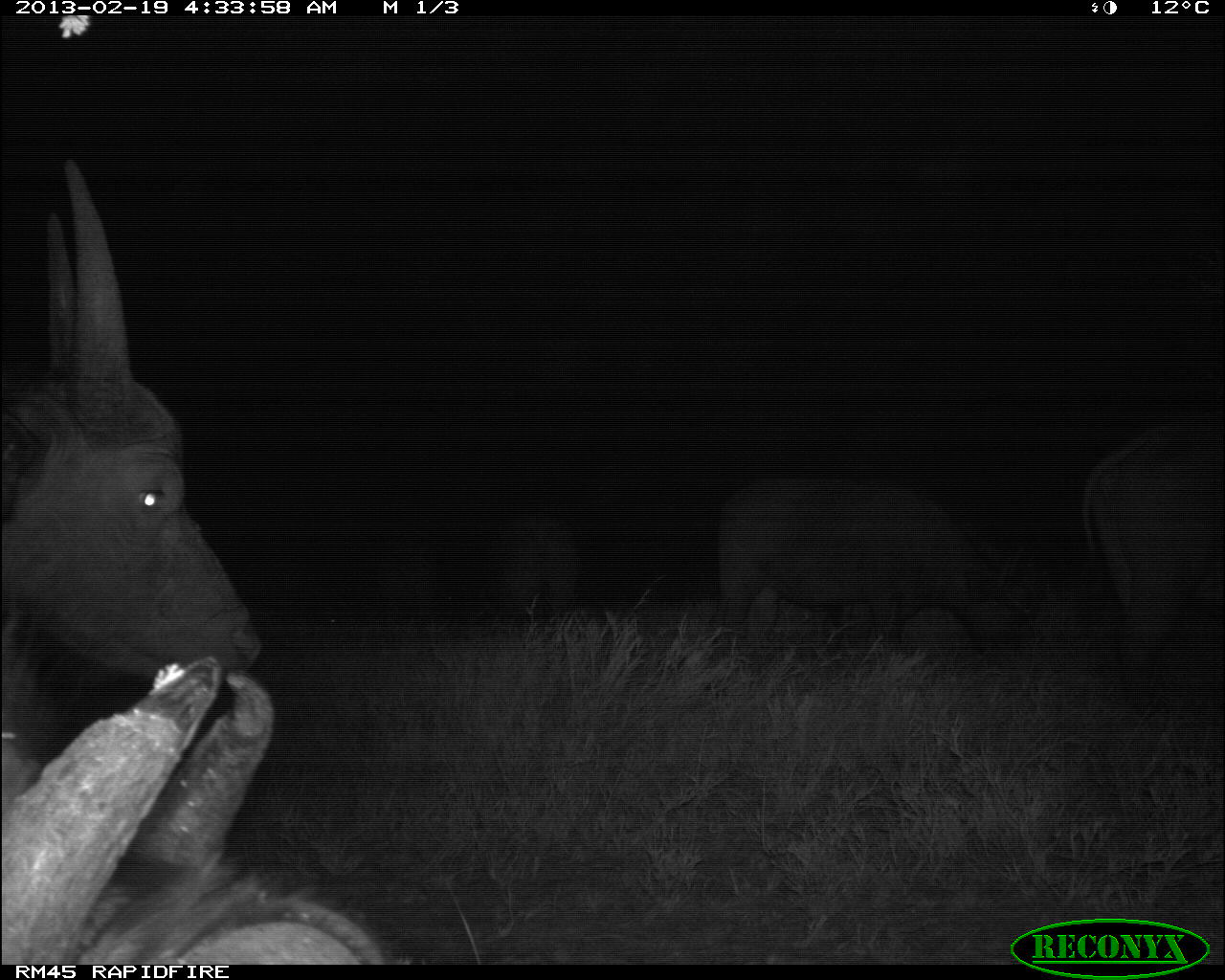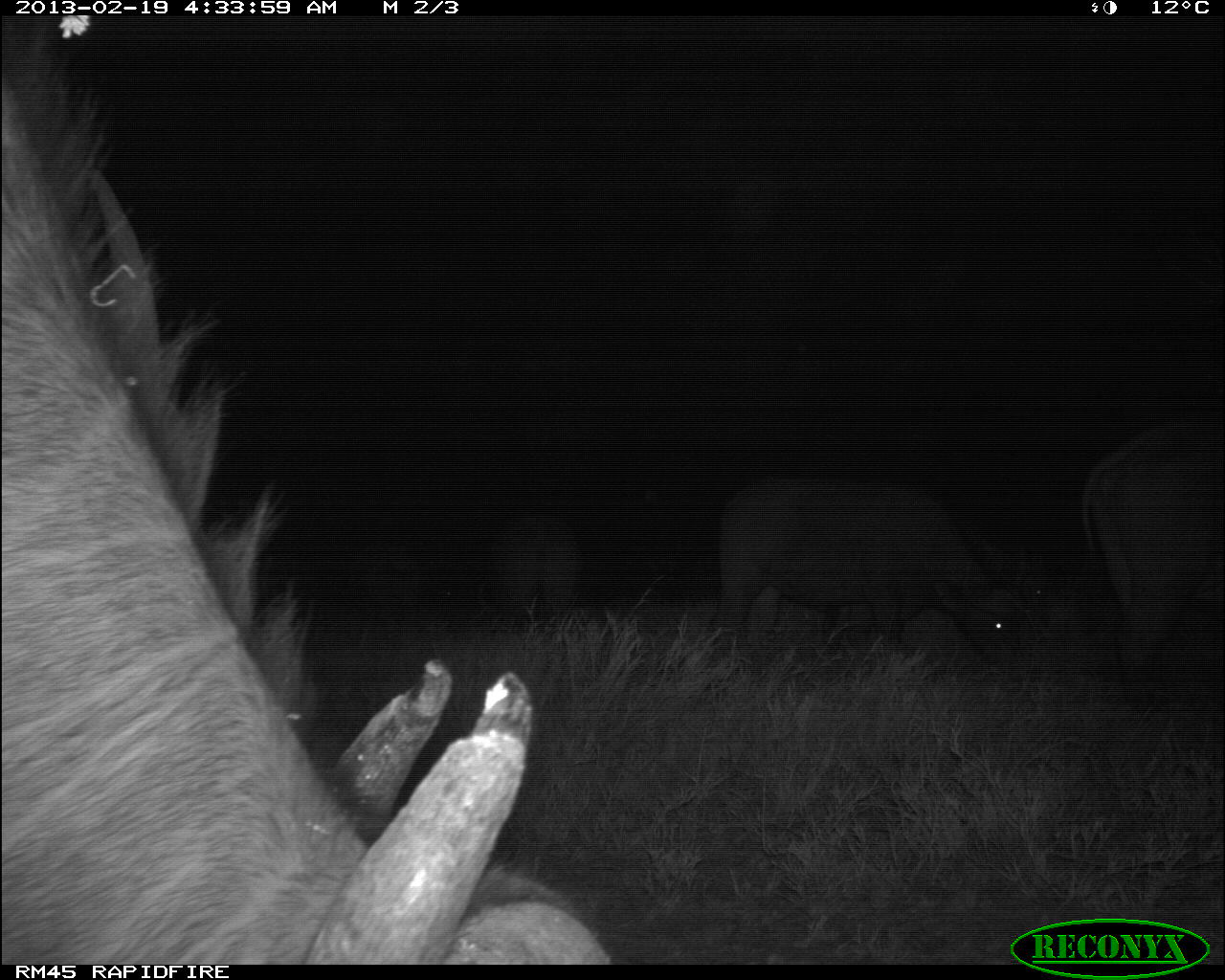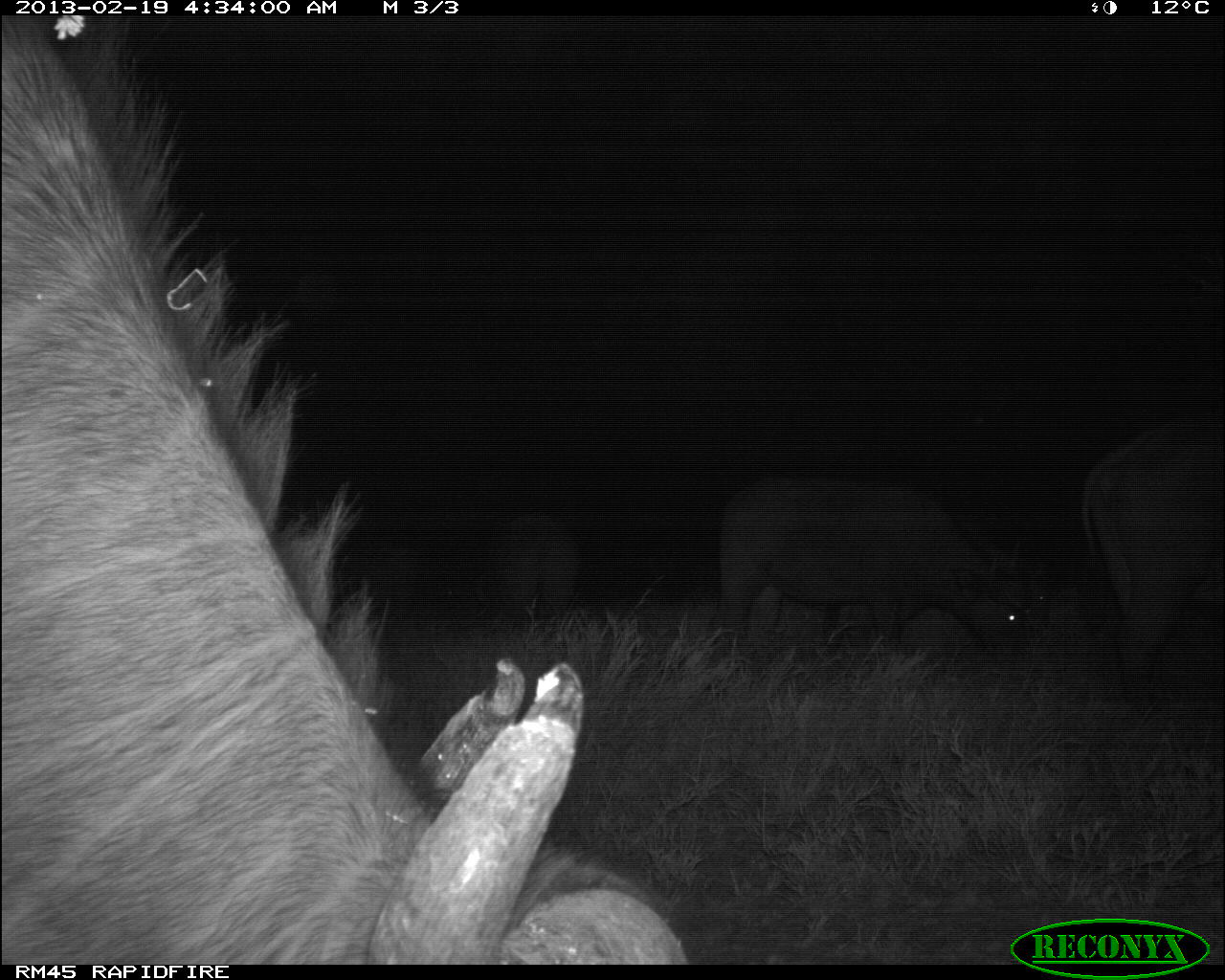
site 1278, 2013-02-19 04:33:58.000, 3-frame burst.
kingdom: Animalia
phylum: Chordata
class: Mammalia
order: Artiodactyla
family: Bovidae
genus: Syncerus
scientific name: Syncerus caffer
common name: african buffalo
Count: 5.